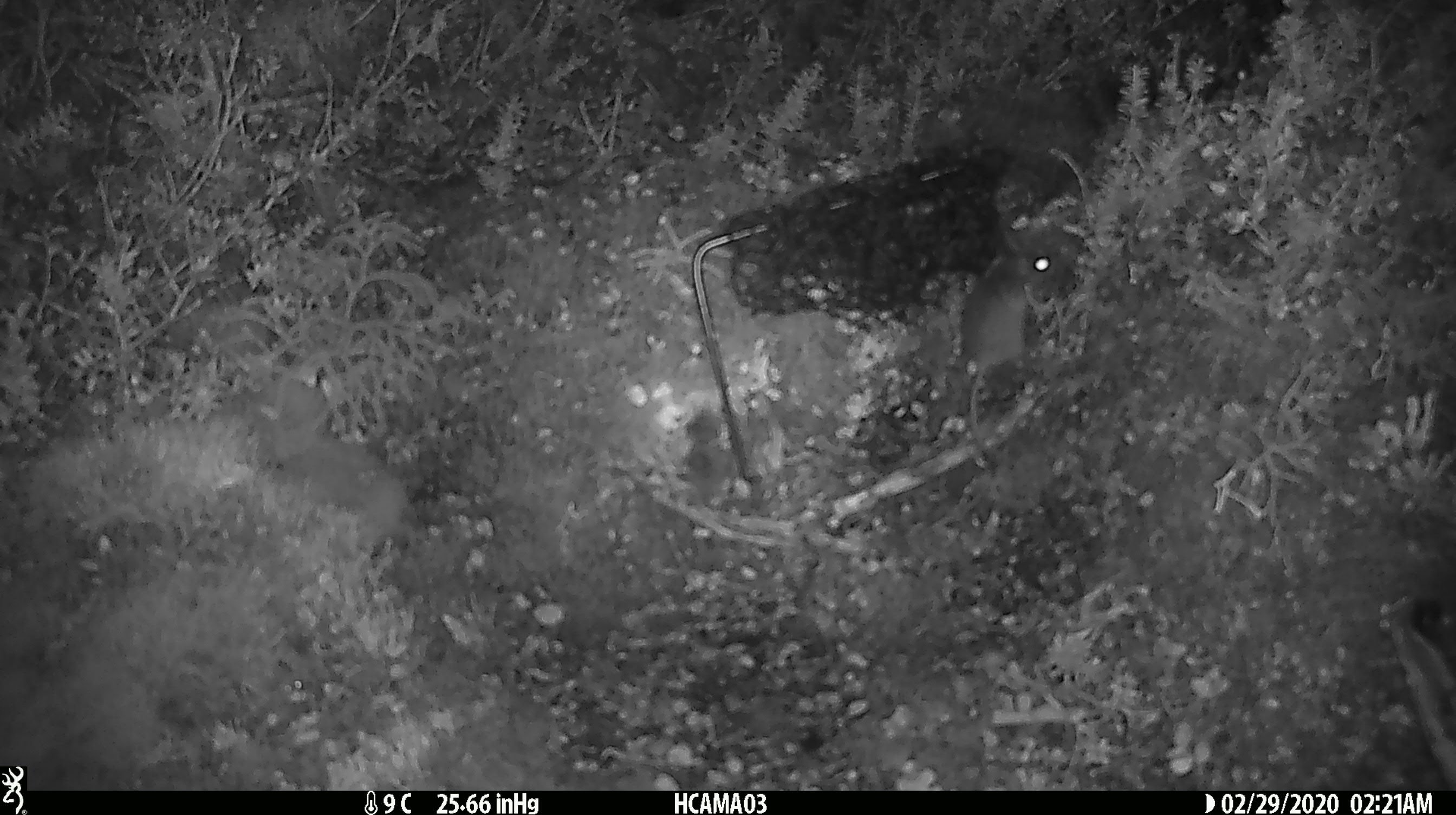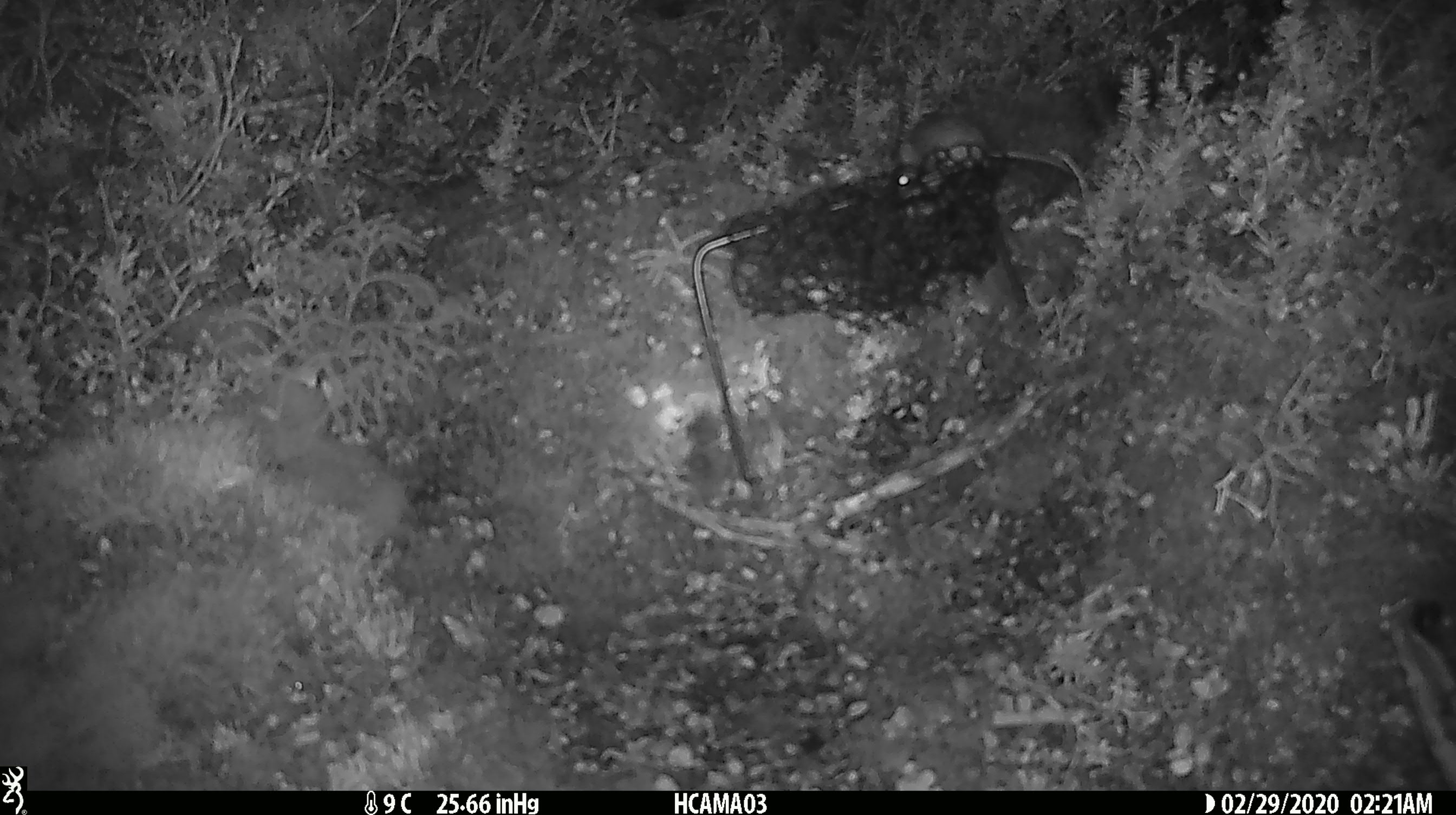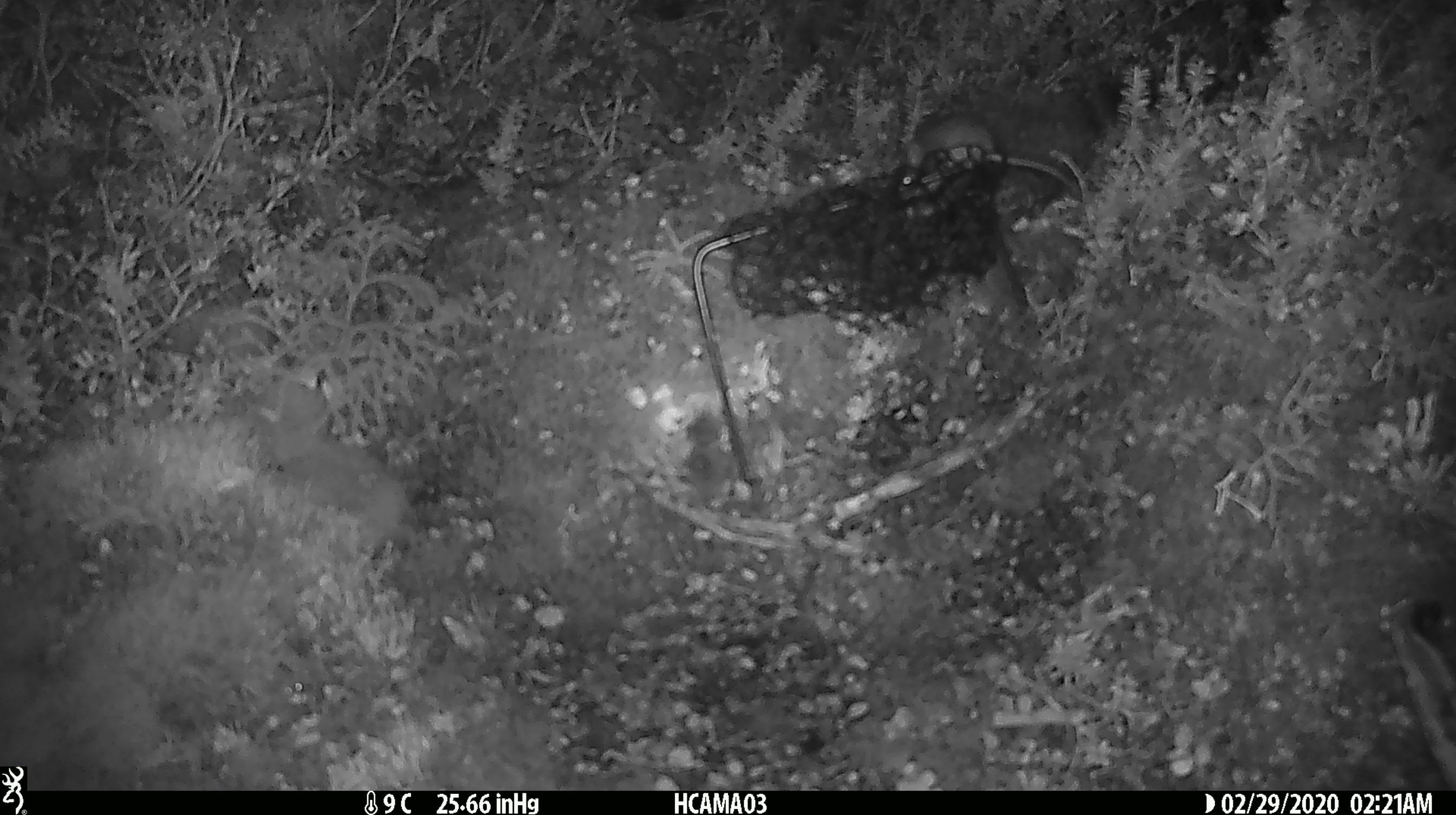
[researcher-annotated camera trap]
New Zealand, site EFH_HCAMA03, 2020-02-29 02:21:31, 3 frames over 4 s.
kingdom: Animalia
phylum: Chordata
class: Mammalia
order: Rodentia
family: Muridae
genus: Mus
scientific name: Mus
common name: mouse